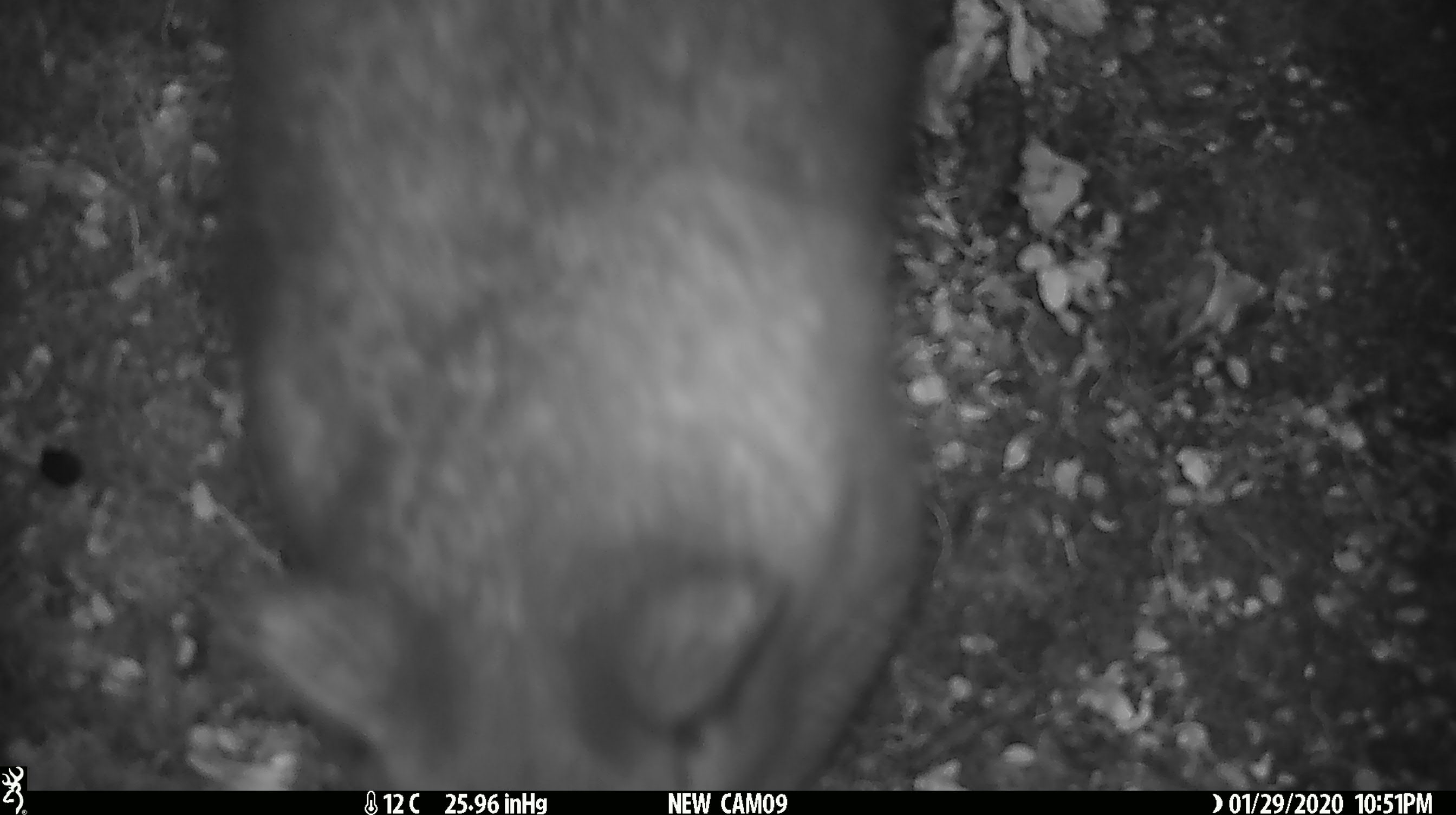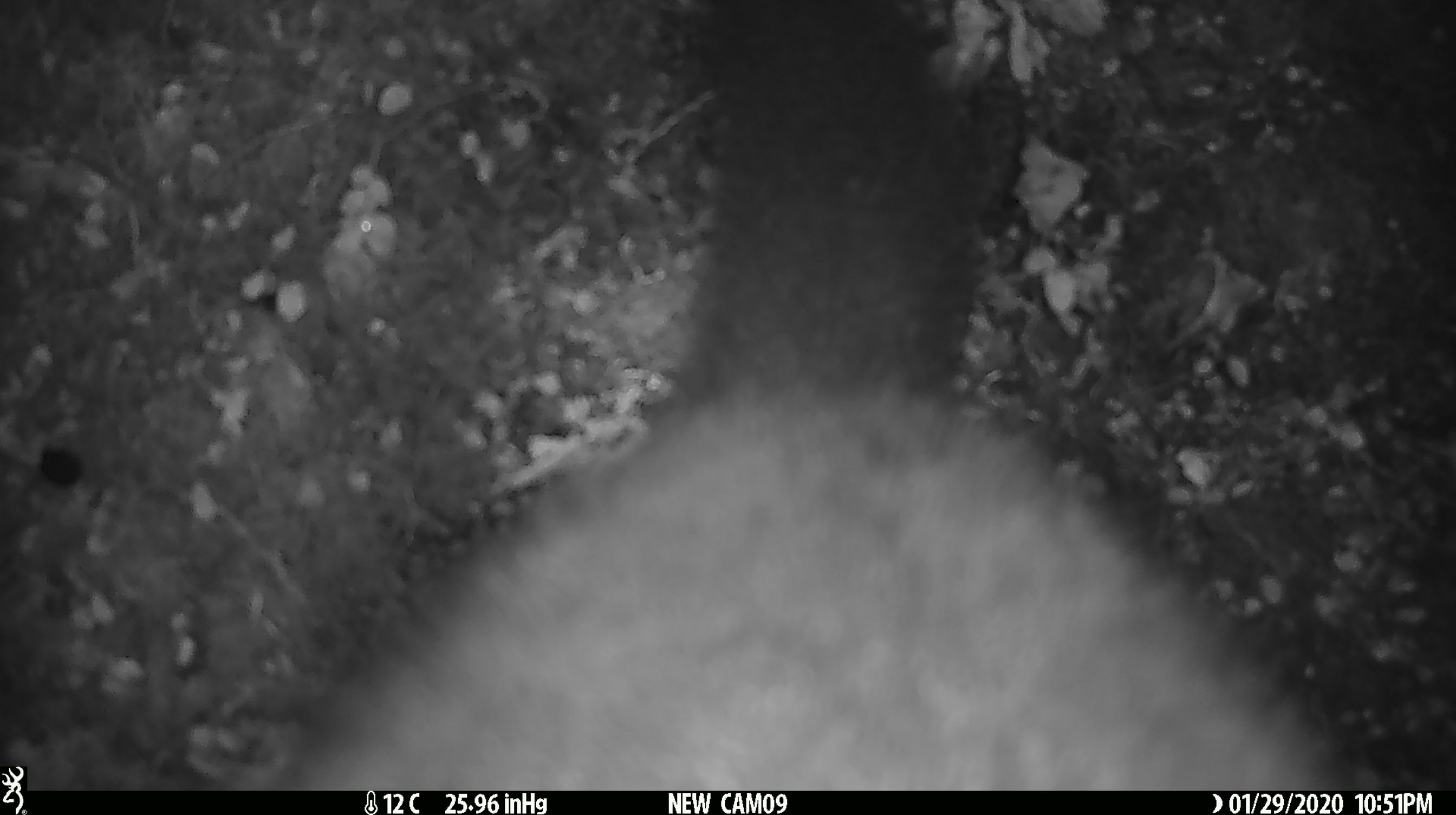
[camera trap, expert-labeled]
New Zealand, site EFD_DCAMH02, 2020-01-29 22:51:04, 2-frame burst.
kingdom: Animalia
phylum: Chordata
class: Mammalia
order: Diprotodontia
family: Phalangeridae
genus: Trichosurus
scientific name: Trichosurus vulpecula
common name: common brushtail possum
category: possum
Possum (common brushtail possum) (Trichosurus vulpecula).